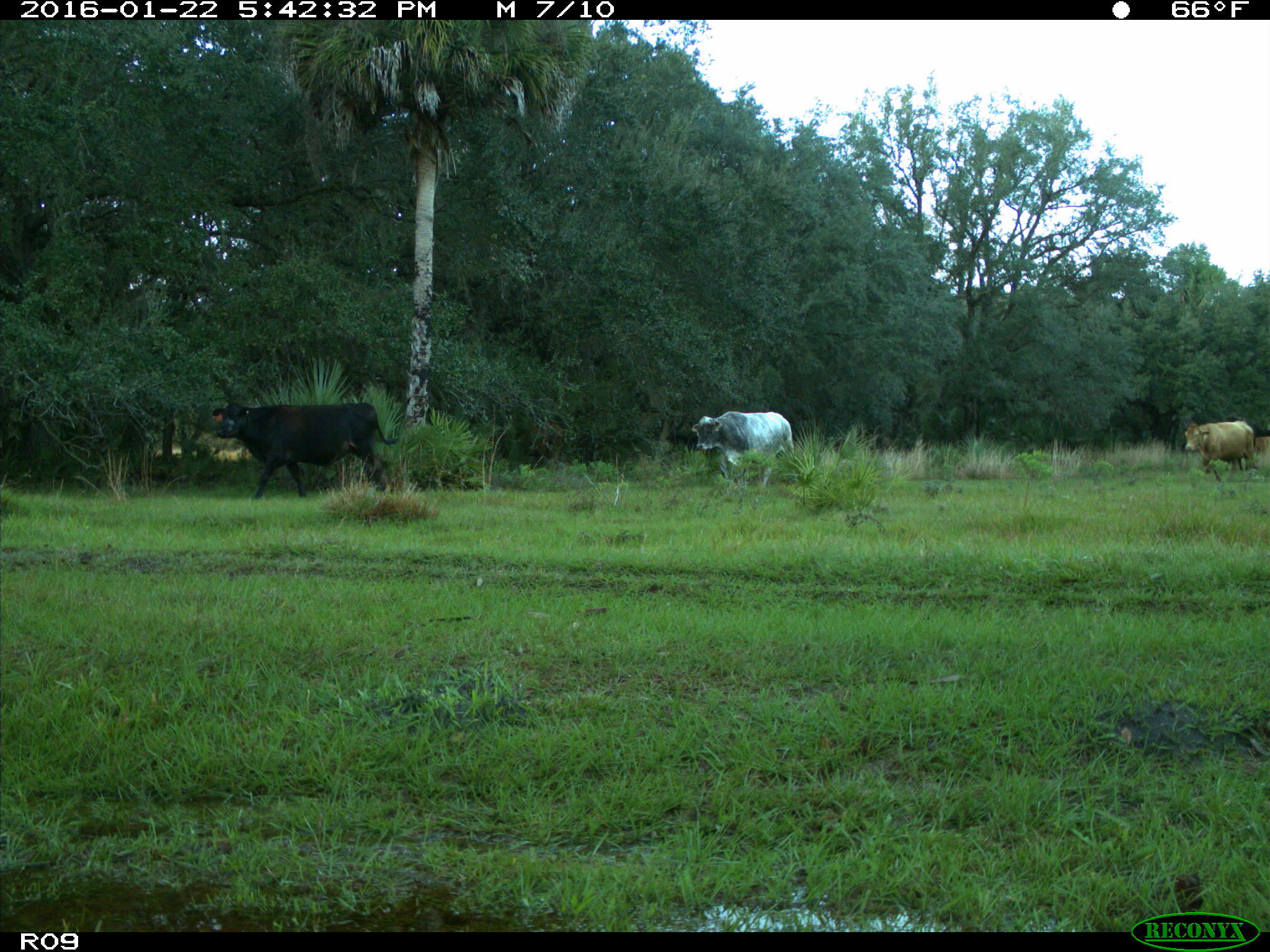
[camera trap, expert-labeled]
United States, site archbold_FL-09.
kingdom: Animalia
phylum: Chordata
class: Mammalia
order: Artiodactyla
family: Bovidae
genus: Bos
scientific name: Bos taurus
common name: domestic cow